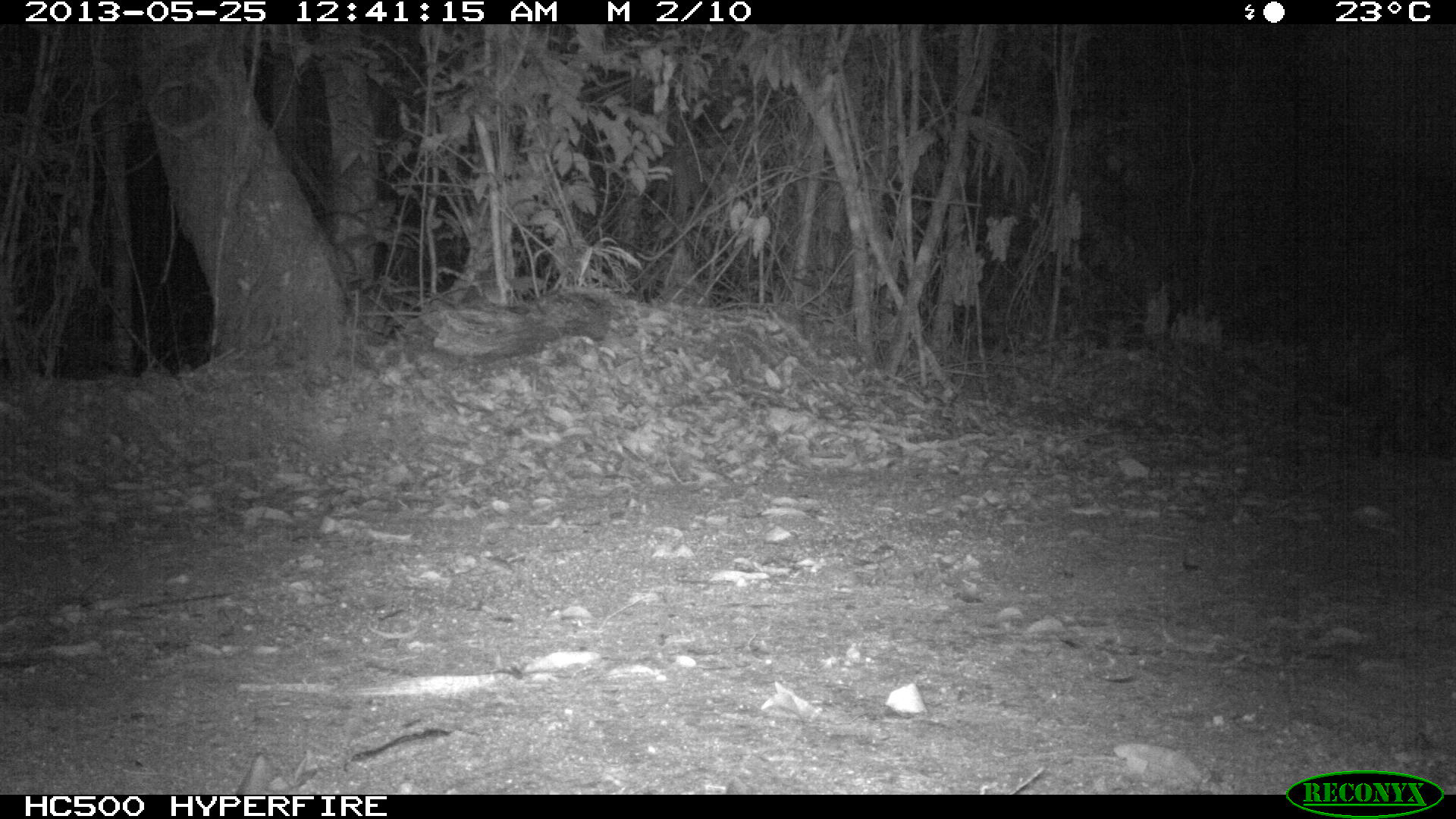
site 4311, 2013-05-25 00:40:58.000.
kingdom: Animalia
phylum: Chordata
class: Mammalia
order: Carnivora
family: Felidae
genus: Leopardus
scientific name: Leopardus pardalis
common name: ocelot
Leopardus pardalis (ocelot), count 1, sex male.